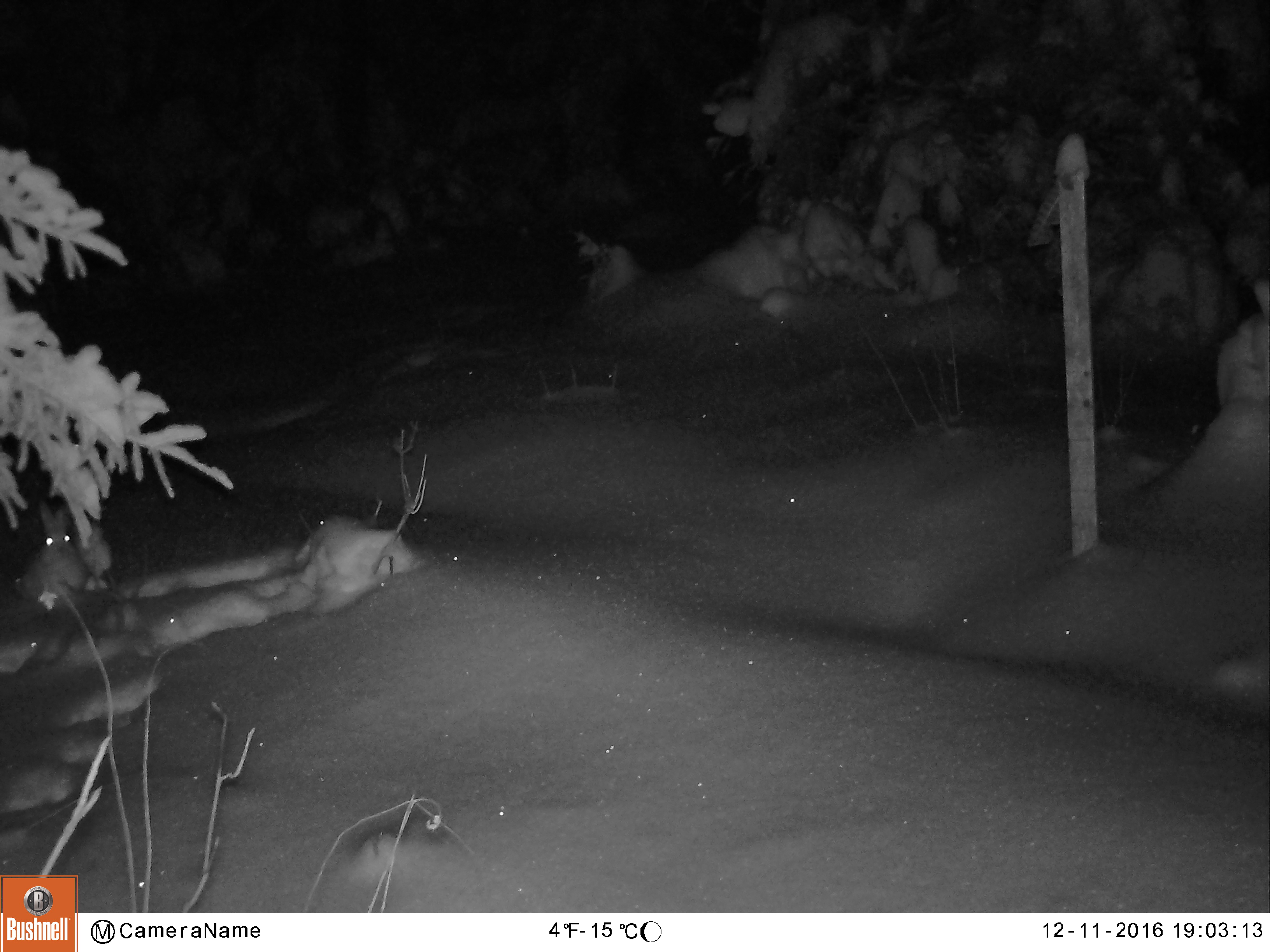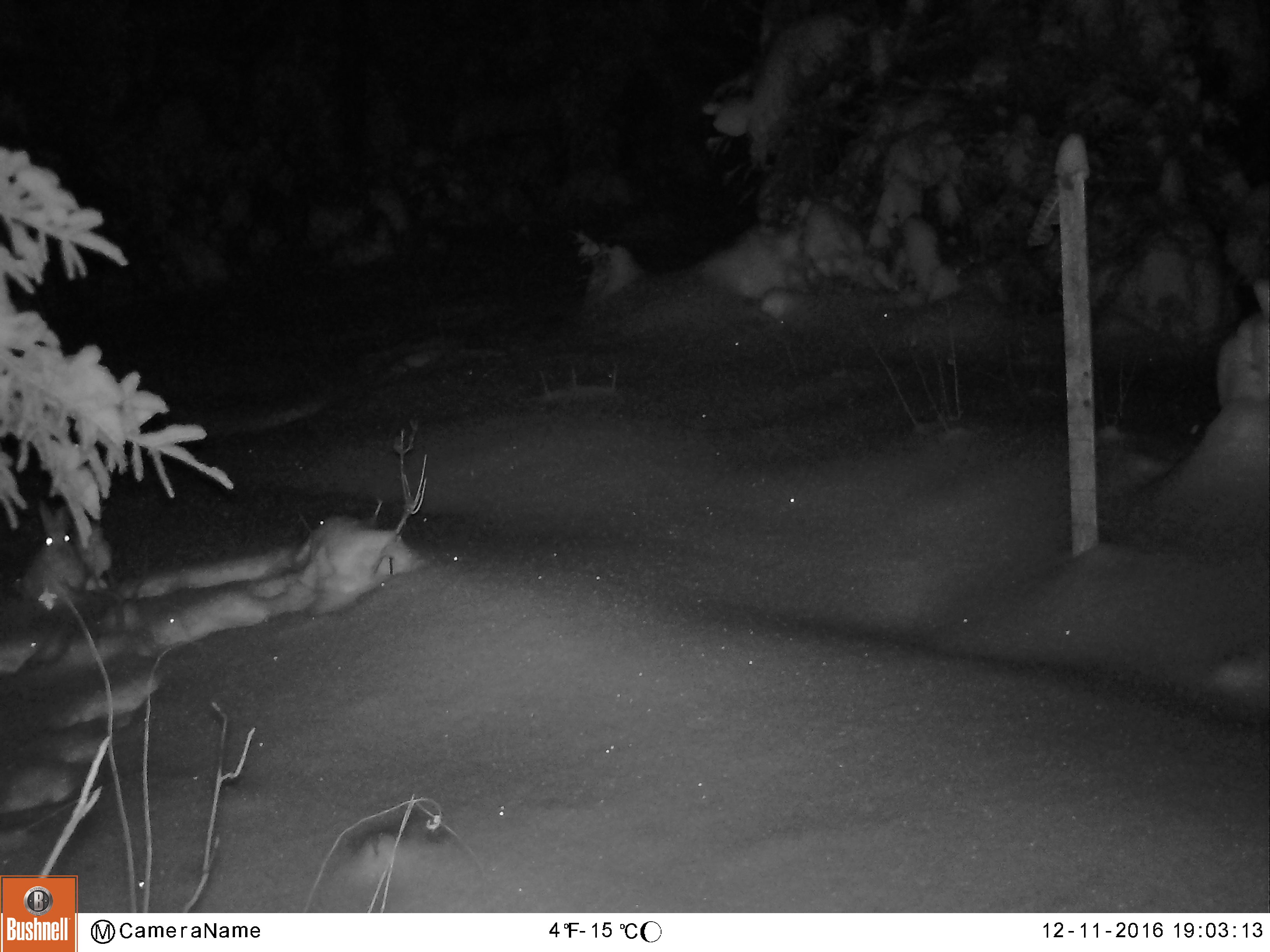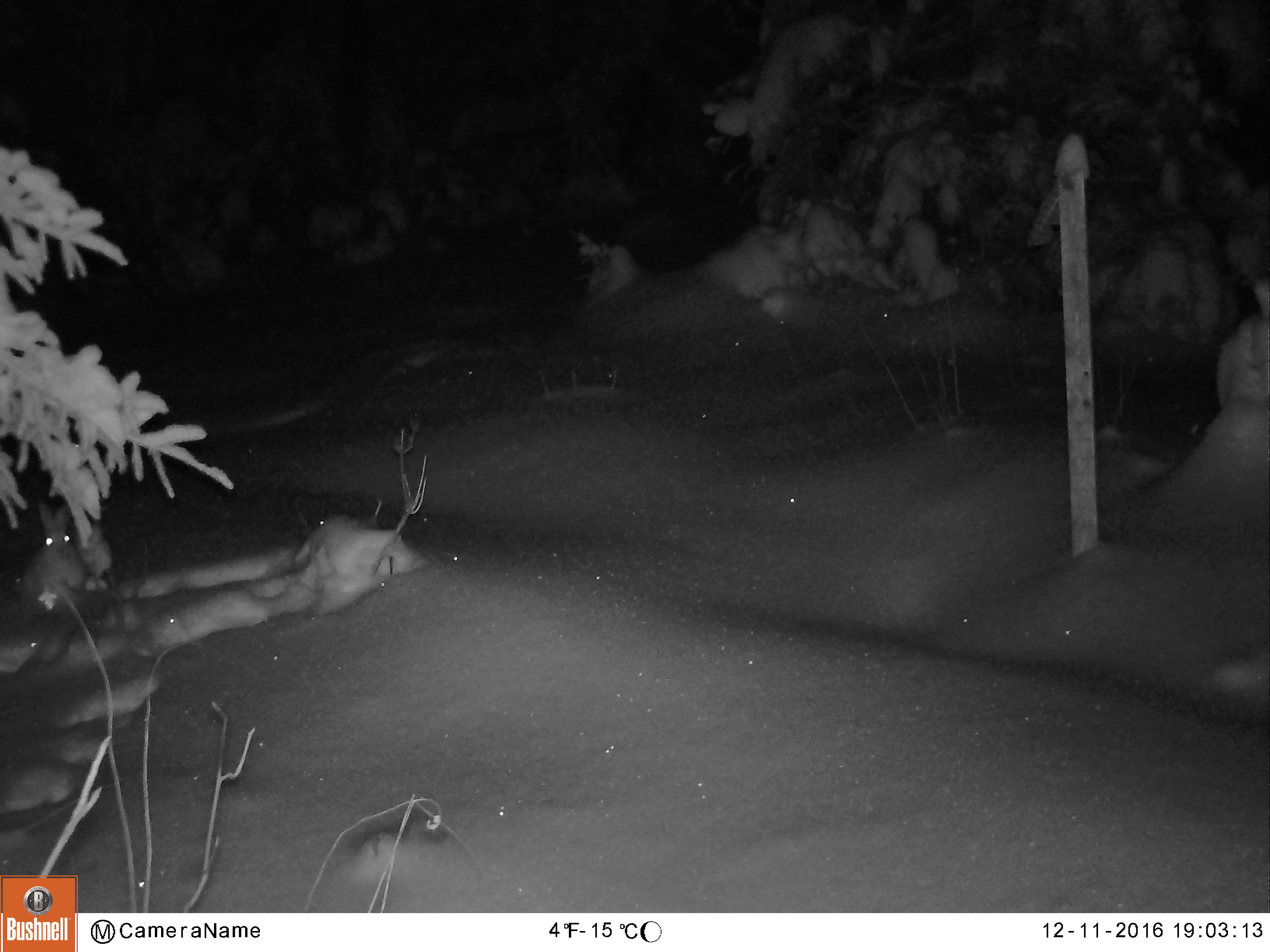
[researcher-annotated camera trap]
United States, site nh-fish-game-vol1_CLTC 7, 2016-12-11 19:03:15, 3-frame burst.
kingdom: Animalia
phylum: Chordata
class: Mammalia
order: Lagomorpha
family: Leporidae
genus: Lepus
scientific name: Lepus americanus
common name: snowshoe hare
Snowshoe hare (Lepus americanus).